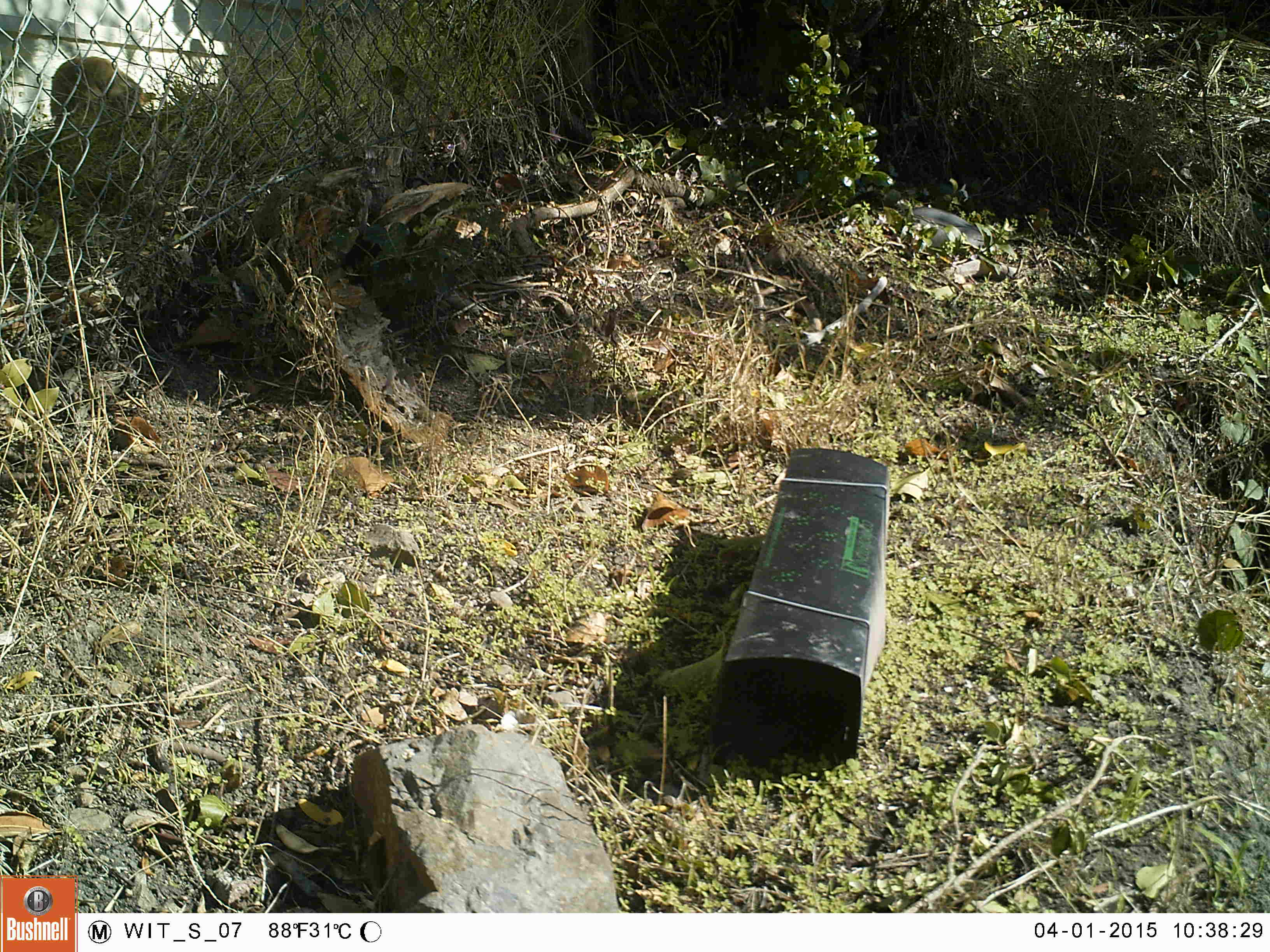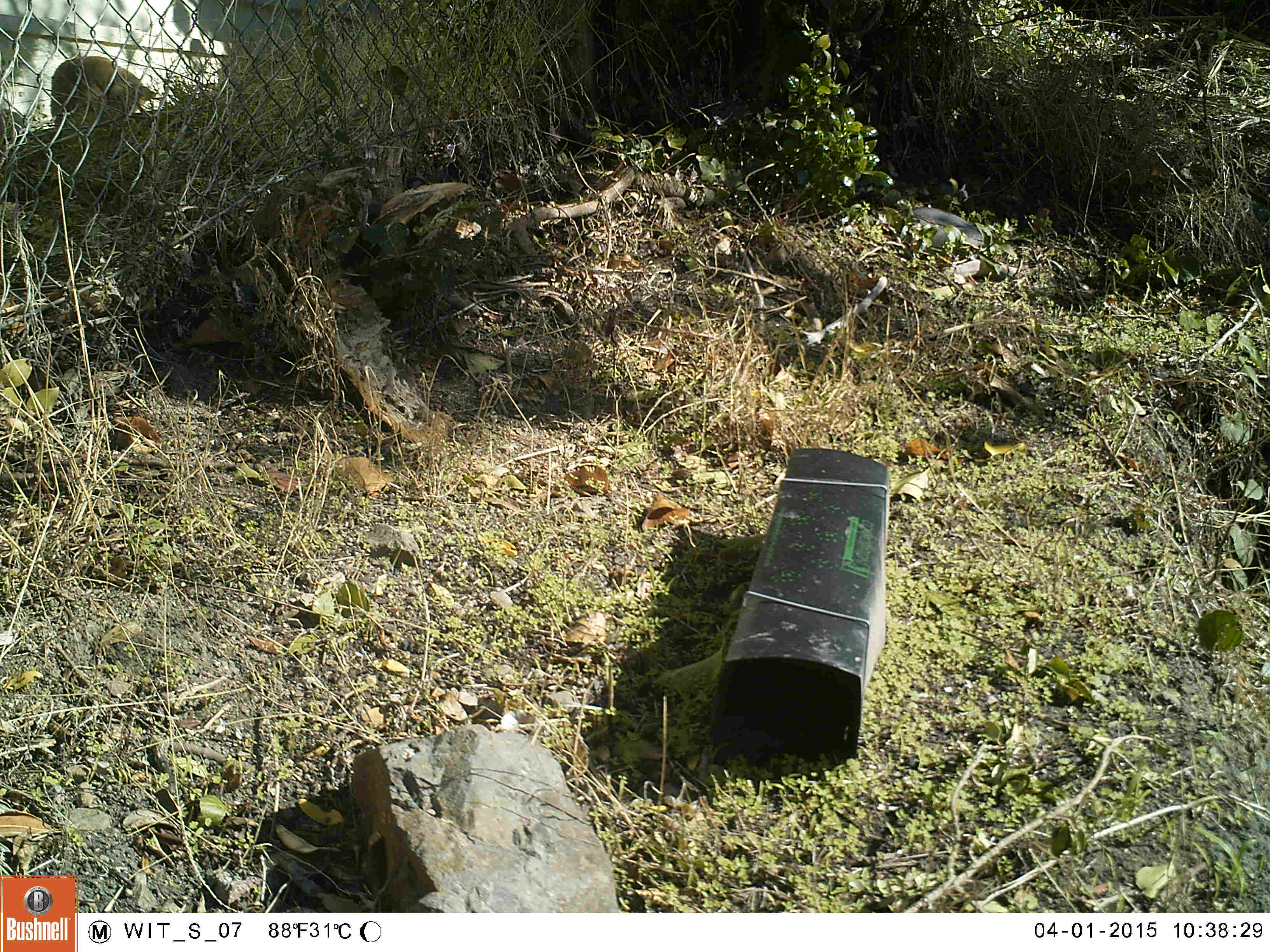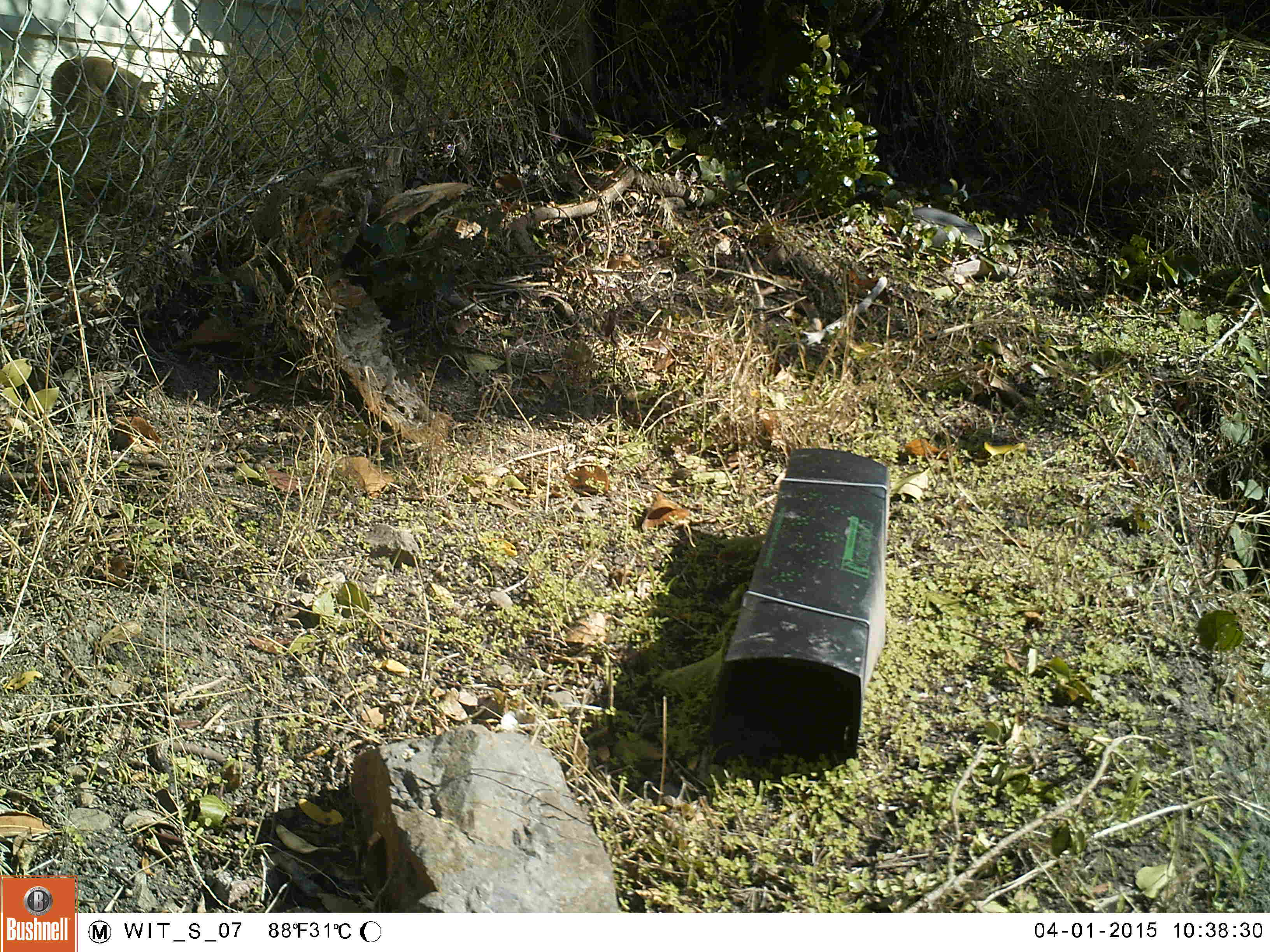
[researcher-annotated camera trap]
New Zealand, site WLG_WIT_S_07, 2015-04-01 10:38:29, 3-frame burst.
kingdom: Animalia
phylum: Chordata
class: Mammalia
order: Carnivora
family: Felidae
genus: Felis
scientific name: Felis catus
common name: domestic cat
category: cat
Cat (domestic cat) (Felis catus).